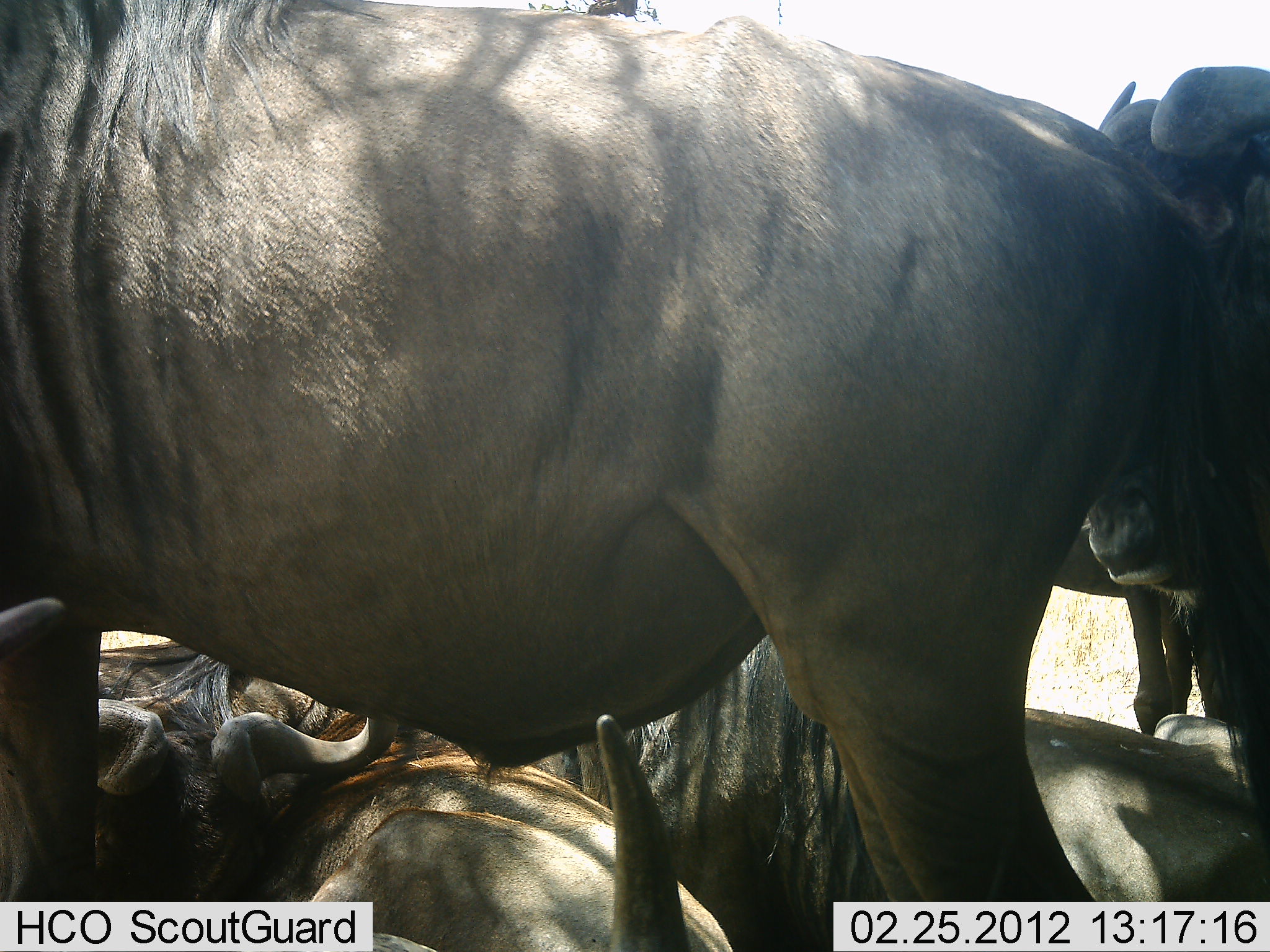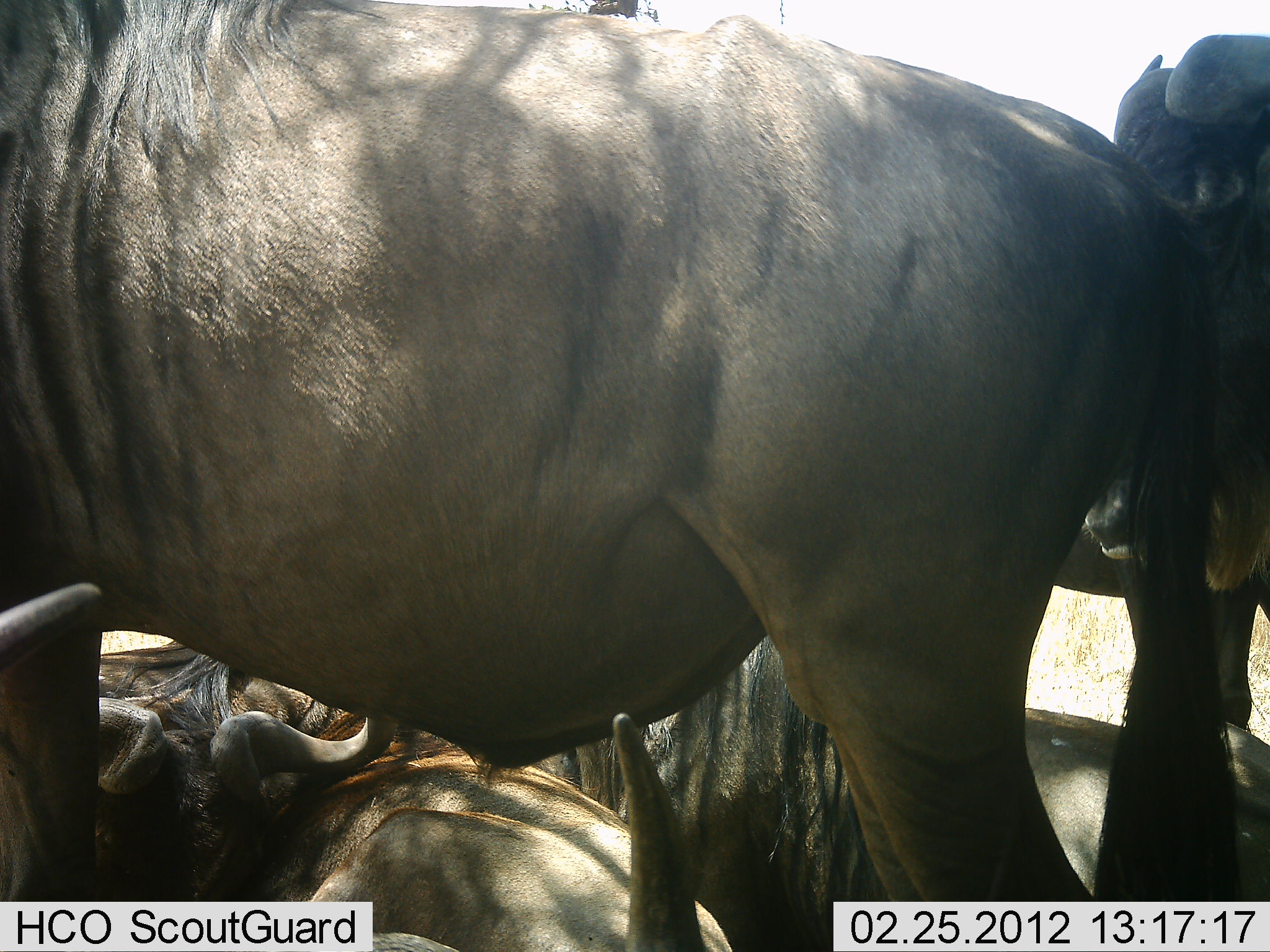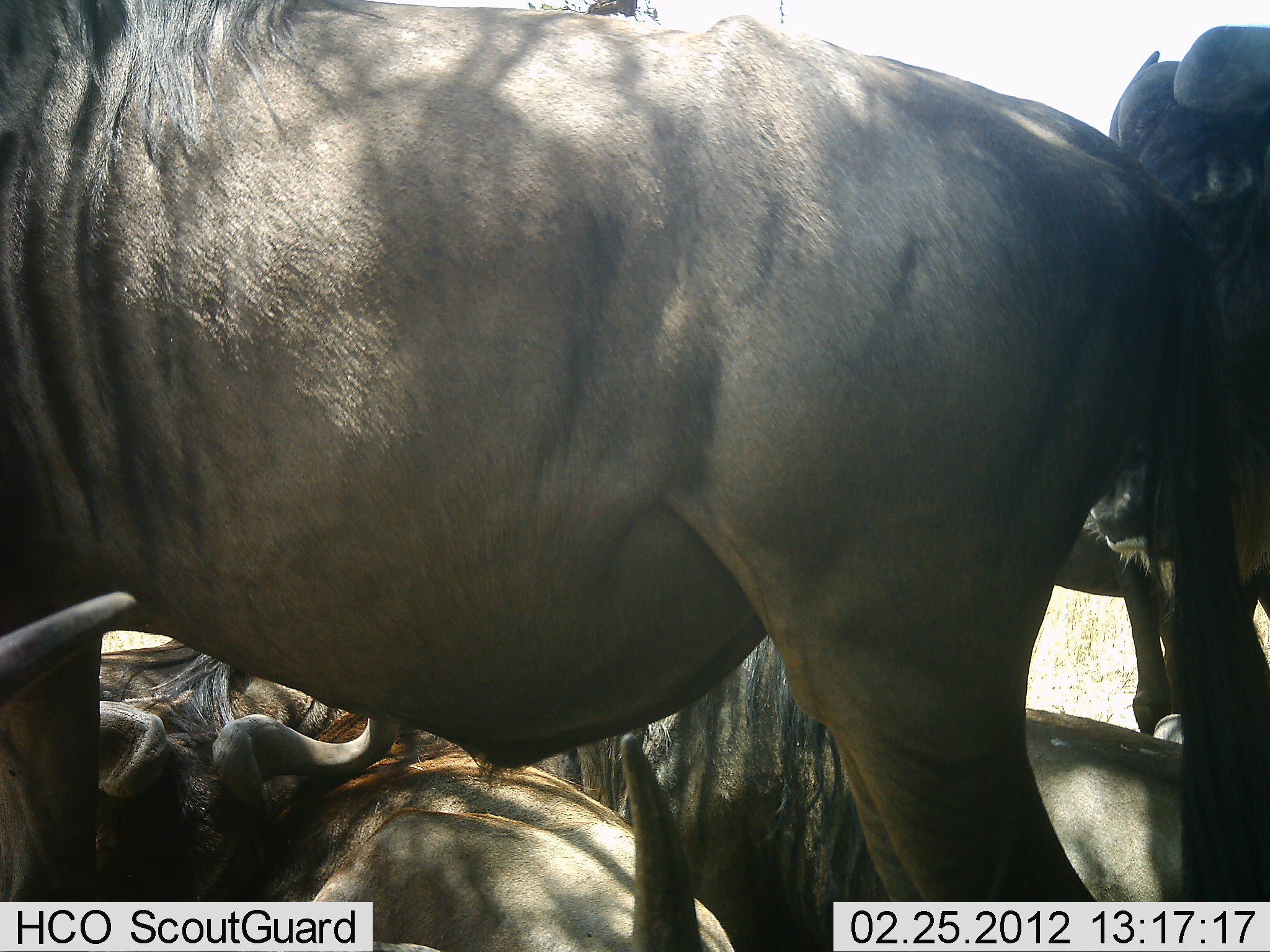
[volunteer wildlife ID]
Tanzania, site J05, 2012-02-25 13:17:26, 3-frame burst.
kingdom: Animalia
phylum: Chordata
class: Mammalia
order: Artiodactyla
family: Bovidae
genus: Connochaetes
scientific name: Connochaetes taurinus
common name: blue wildebeest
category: wildebeest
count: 6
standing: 85%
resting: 100%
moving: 0%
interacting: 0%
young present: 0%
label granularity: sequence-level